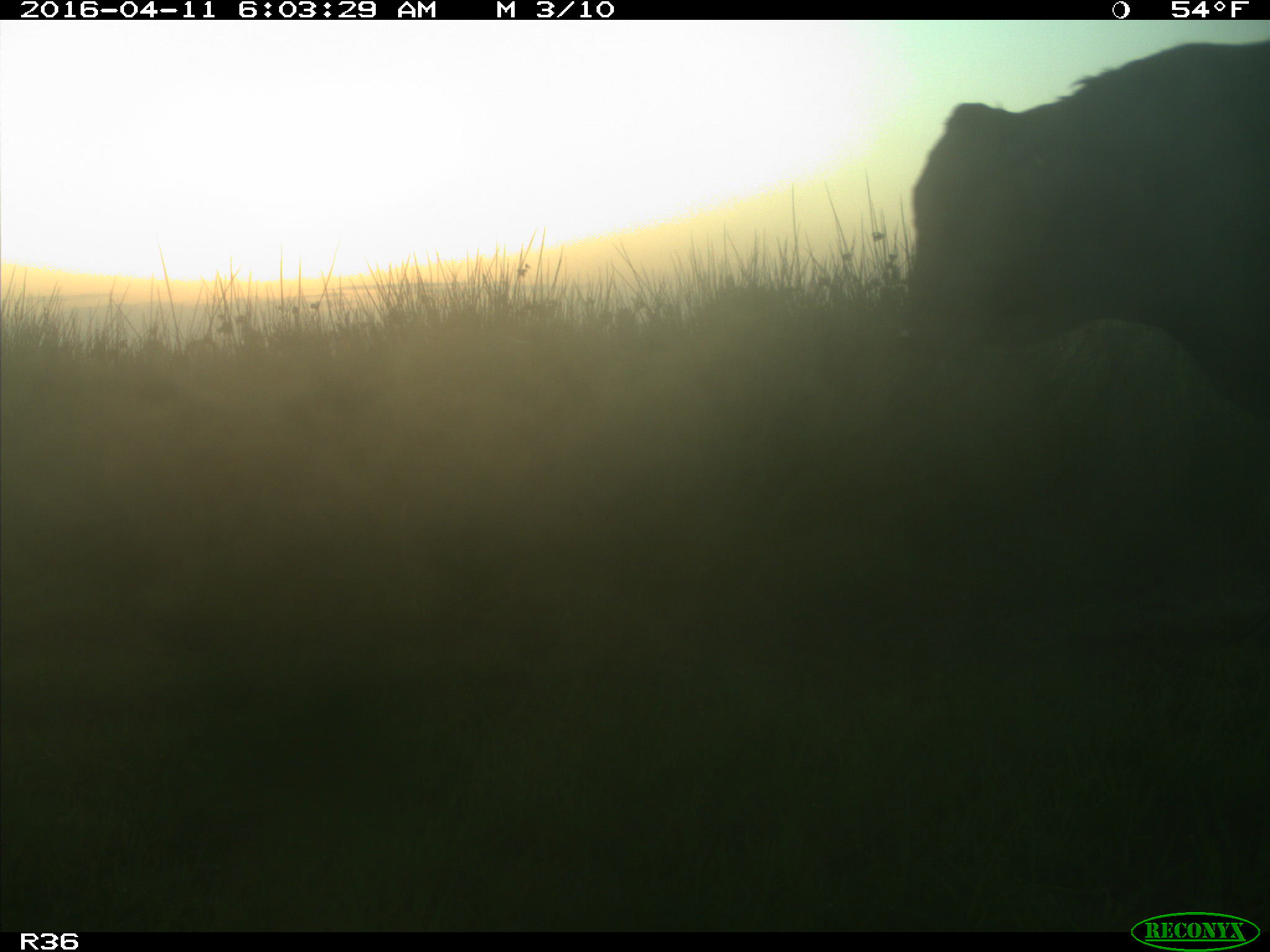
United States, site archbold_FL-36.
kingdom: Animalia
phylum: Chordata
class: Mammalia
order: Artiodactyla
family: Bovidae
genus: Bos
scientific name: Bos taurus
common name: domestic cow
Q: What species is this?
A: Bos taurus (domestic cow).